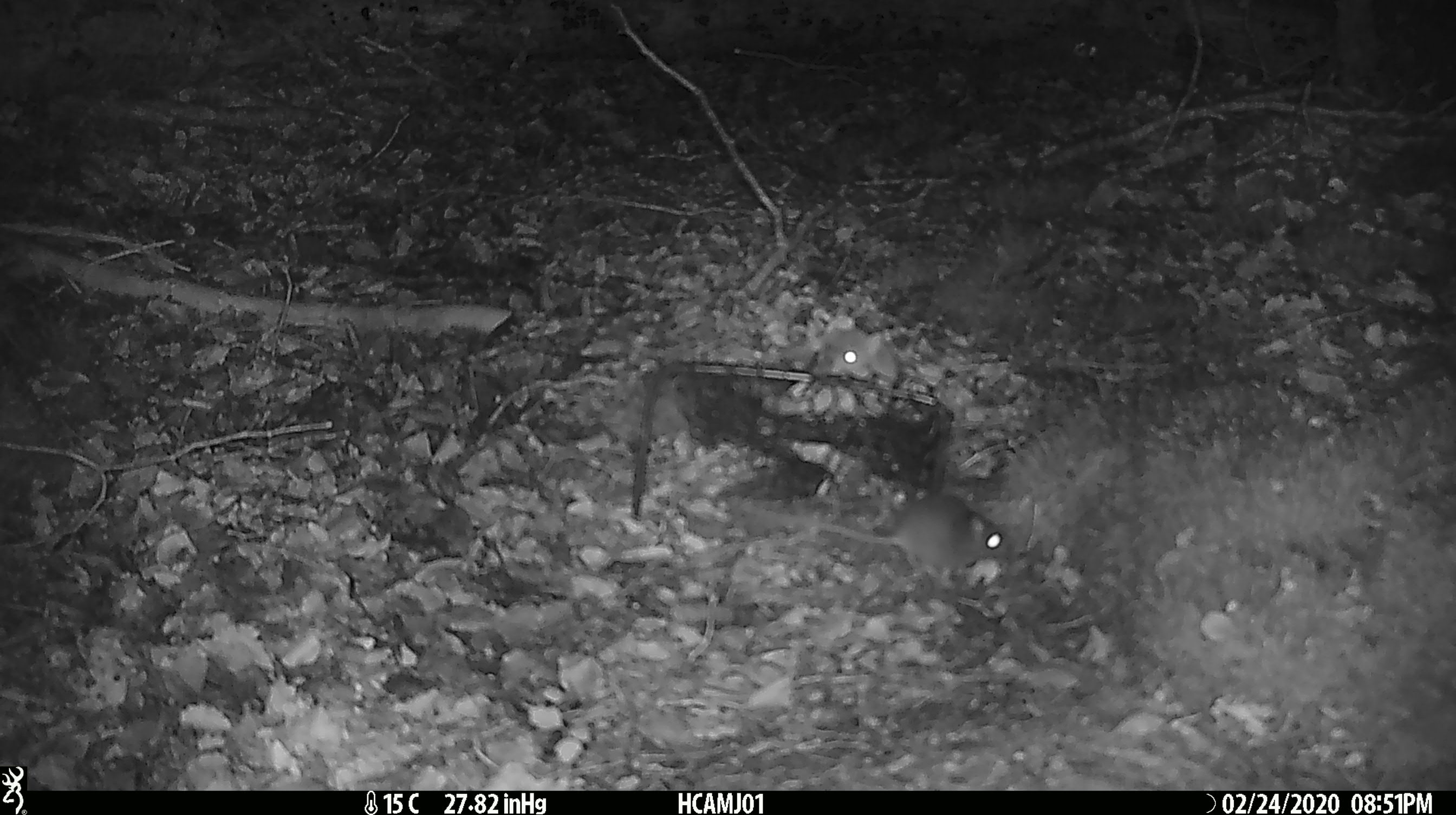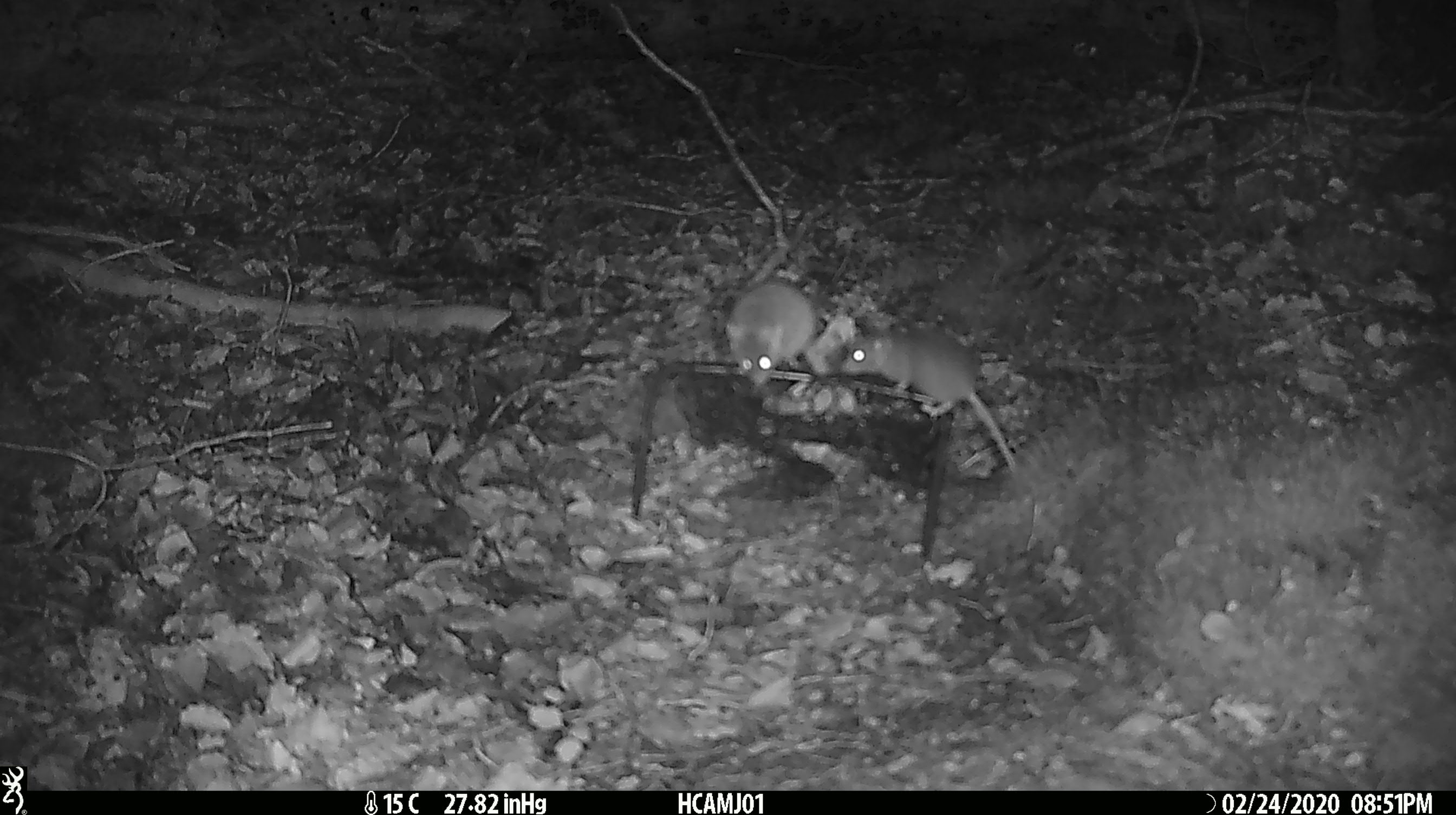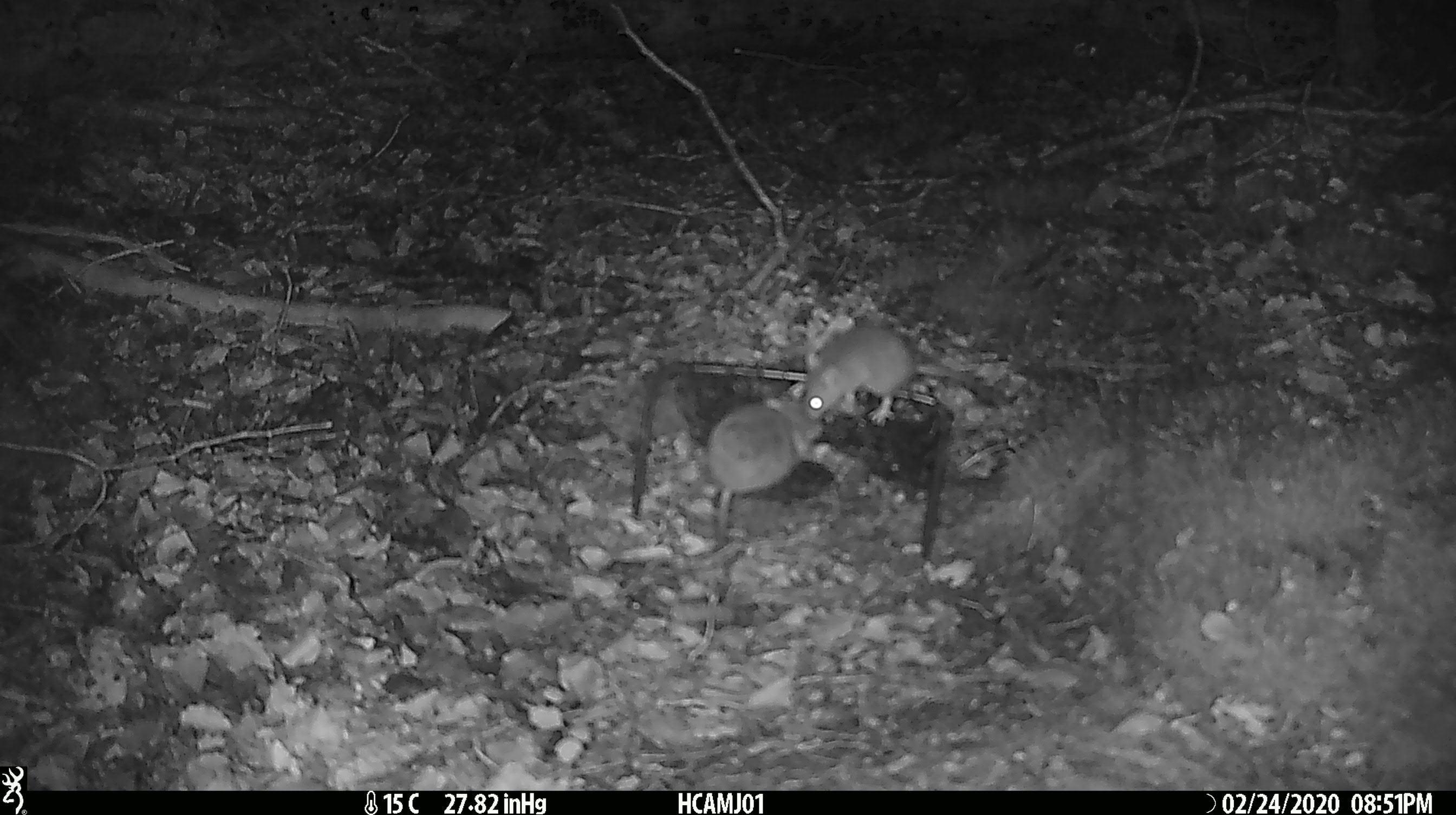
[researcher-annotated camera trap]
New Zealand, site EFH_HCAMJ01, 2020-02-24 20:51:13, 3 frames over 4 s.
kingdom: Animalia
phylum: Chordata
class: Mammalia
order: Rodentia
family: Muridae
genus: Mus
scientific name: Mus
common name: mouse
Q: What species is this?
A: Mouse (Mus).